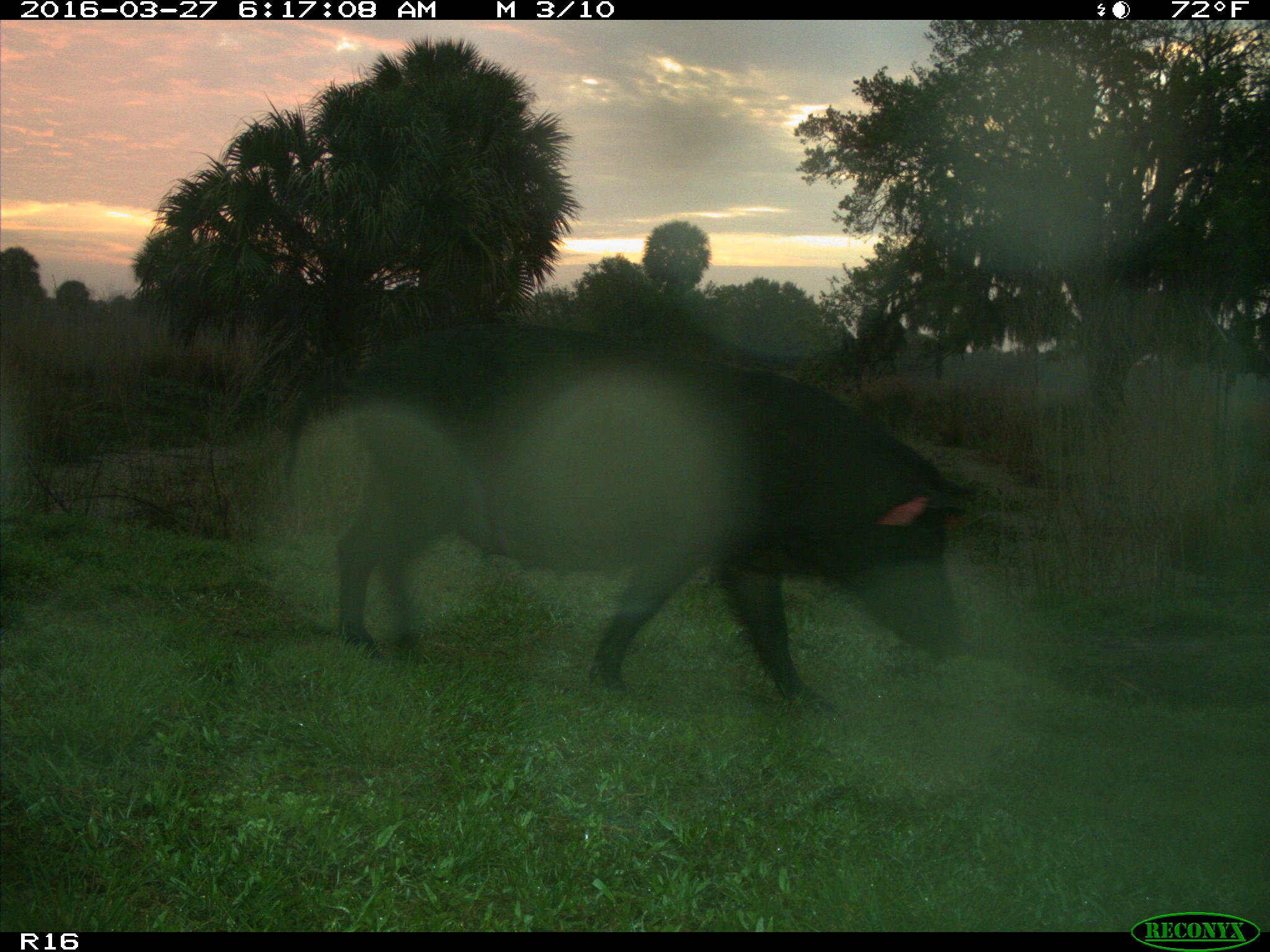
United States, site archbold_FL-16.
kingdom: Animalia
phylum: Chordata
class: Mammalia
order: Artiodactyla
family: Suidae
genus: Sus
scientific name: Sus scrofa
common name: wild boar